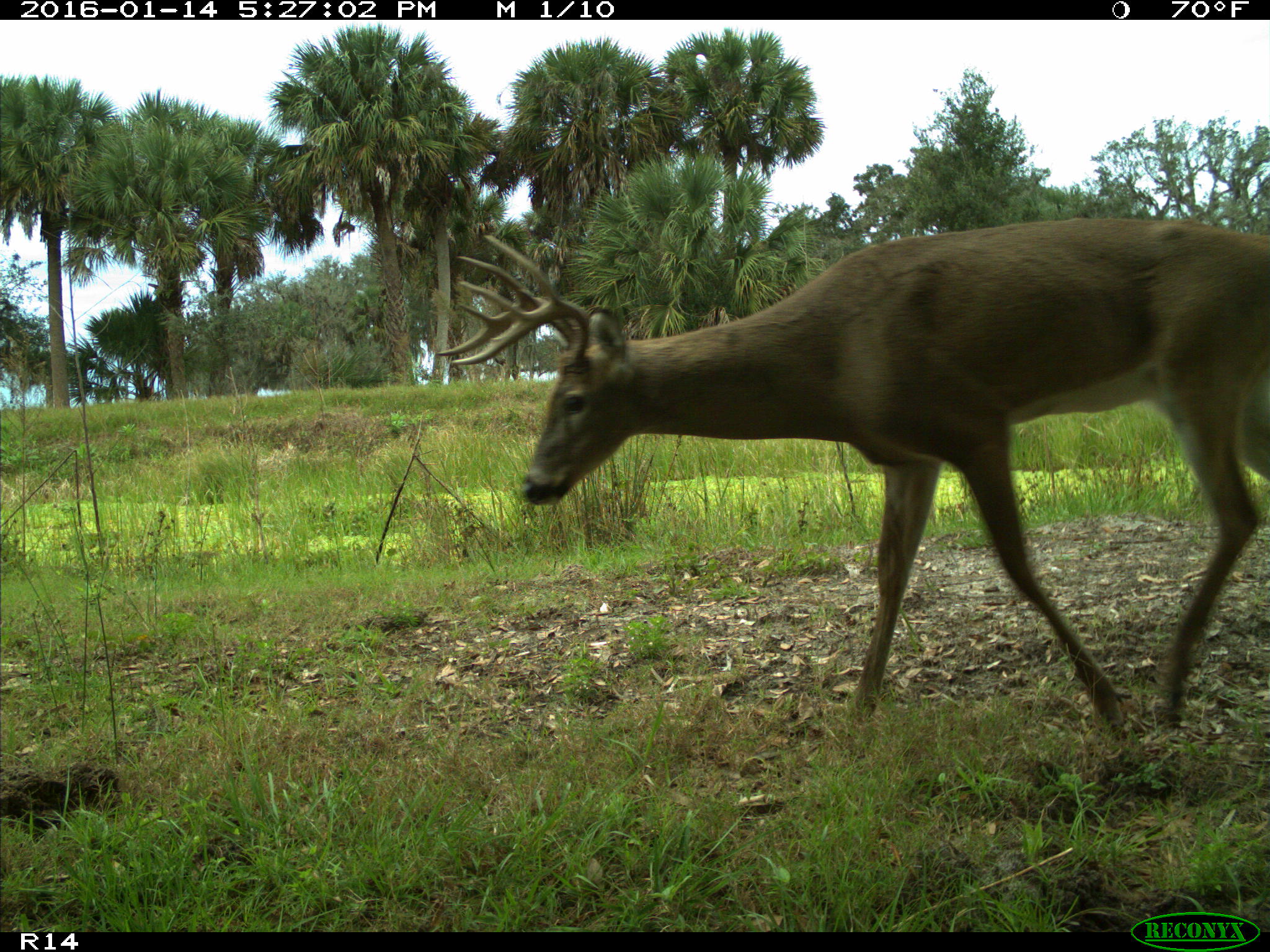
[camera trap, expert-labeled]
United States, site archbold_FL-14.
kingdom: Animalia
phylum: Chordata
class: Mammalia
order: Artiodactyla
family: Cervidae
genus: Odocoileus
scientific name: Odocoileus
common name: deer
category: unidentified deer